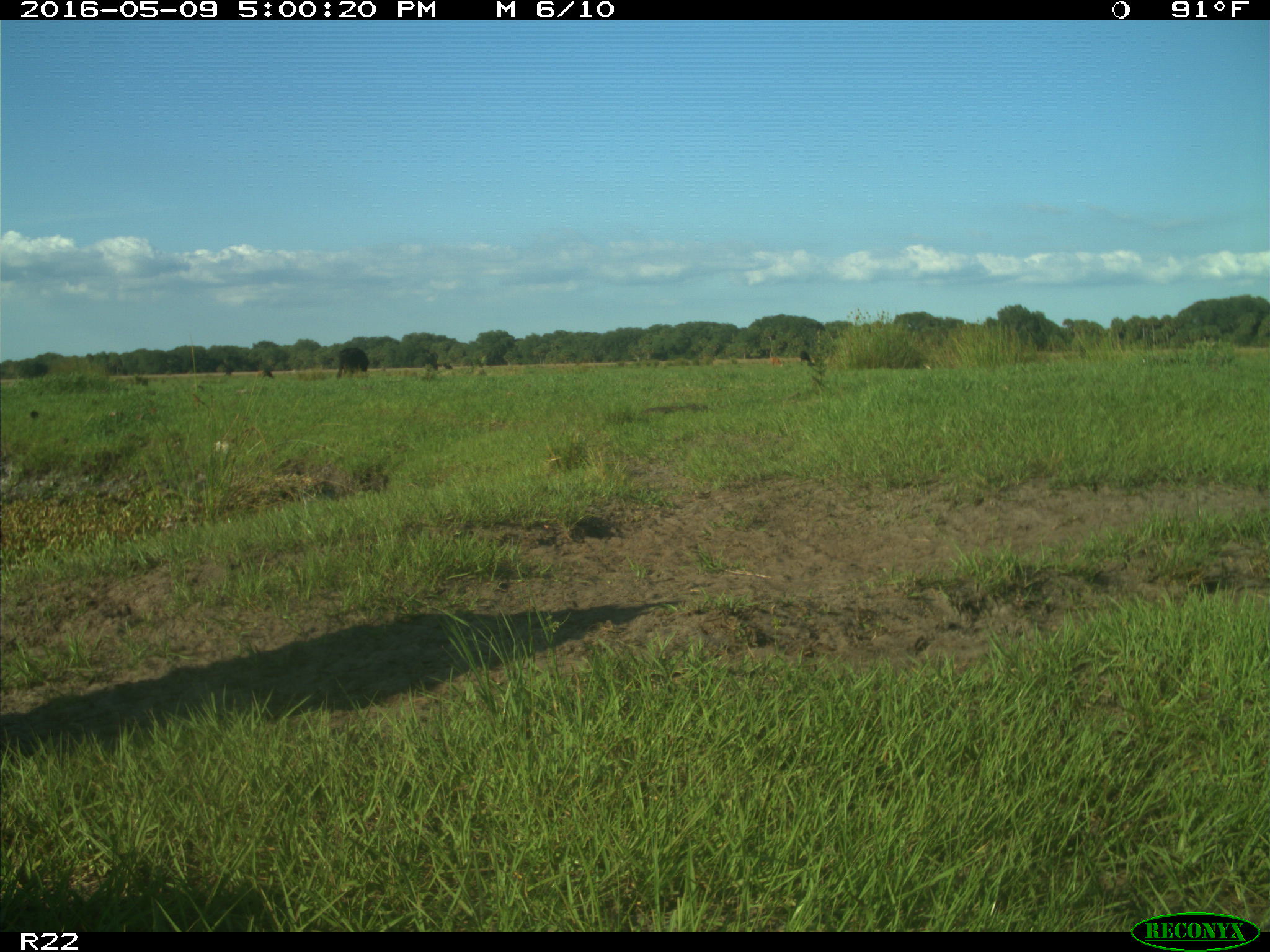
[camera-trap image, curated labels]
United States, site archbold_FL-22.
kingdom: Animalia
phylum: Chordata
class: Mammalia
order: Artiodactyla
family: Bovidae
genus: Bos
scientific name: Bos taurus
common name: domestic cow